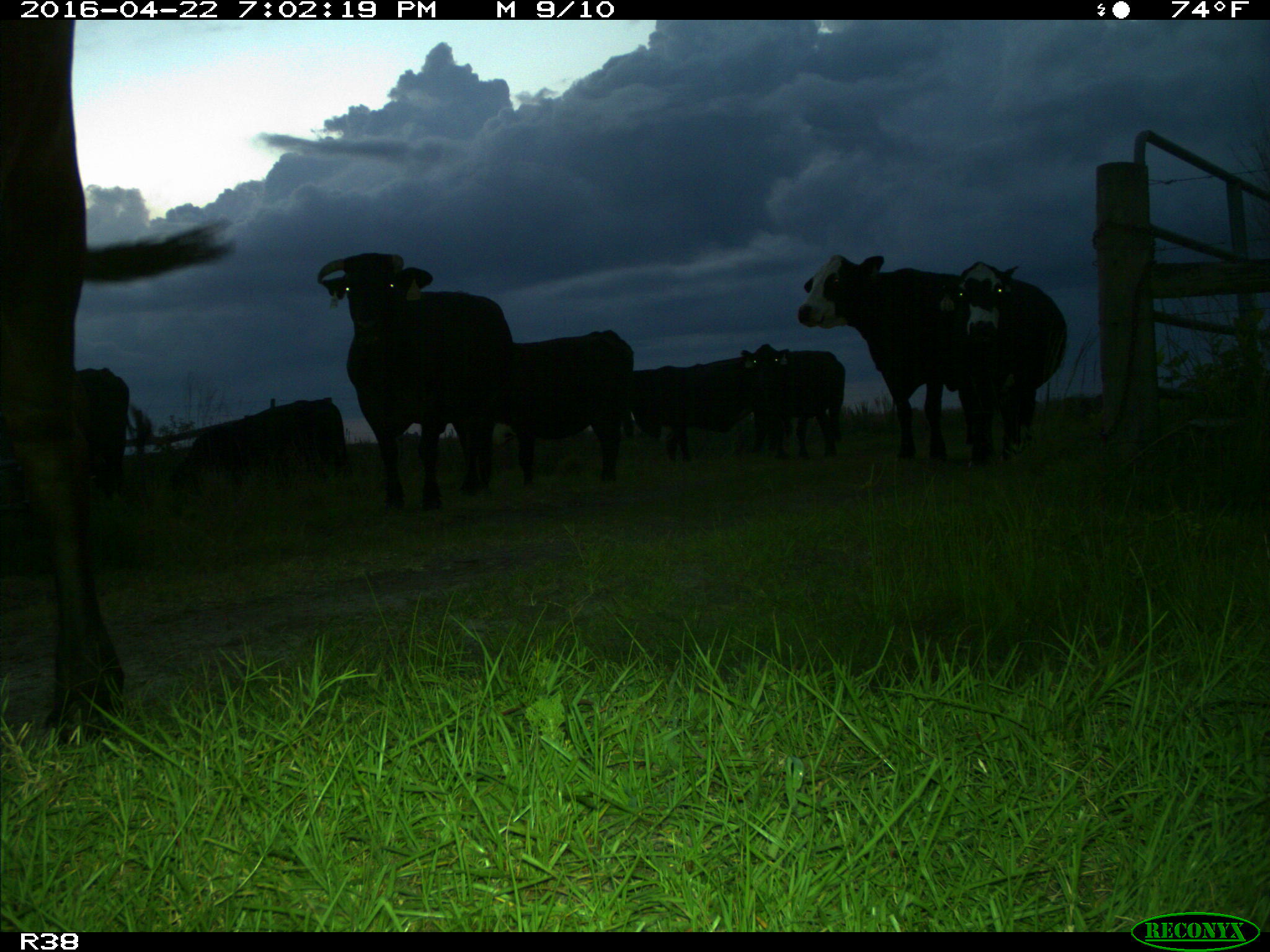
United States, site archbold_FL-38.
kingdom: Animalia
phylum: Chordata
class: Mammalia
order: Artiodactyla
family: Bovidae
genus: Bos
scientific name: Bos taurus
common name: domestic cow